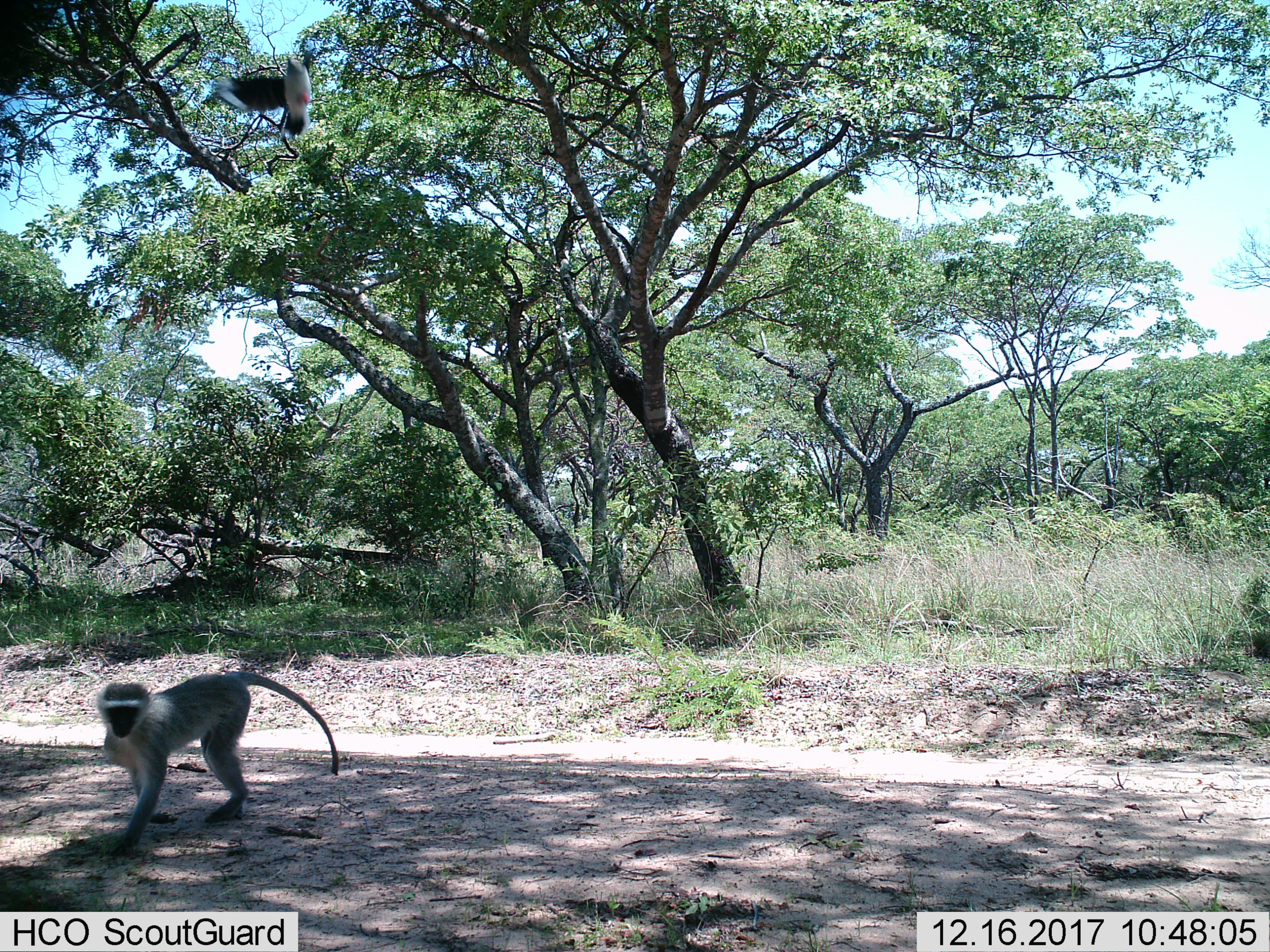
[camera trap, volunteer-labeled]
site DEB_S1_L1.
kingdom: Animalia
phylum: Chordata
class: Aves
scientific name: Aves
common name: bird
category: birdother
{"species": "birdother (bird) (Aves)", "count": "1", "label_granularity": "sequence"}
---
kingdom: Animalia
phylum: Chordata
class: Mammalia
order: Primates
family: Cercopithecidae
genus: Chlorocebus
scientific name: Chlorocebus pygerythrus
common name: vervet monkey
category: monkeyvervet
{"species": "monkeyvervet (vervet monkey) (Chlorocebus pygerythrus)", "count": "1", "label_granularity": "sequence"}